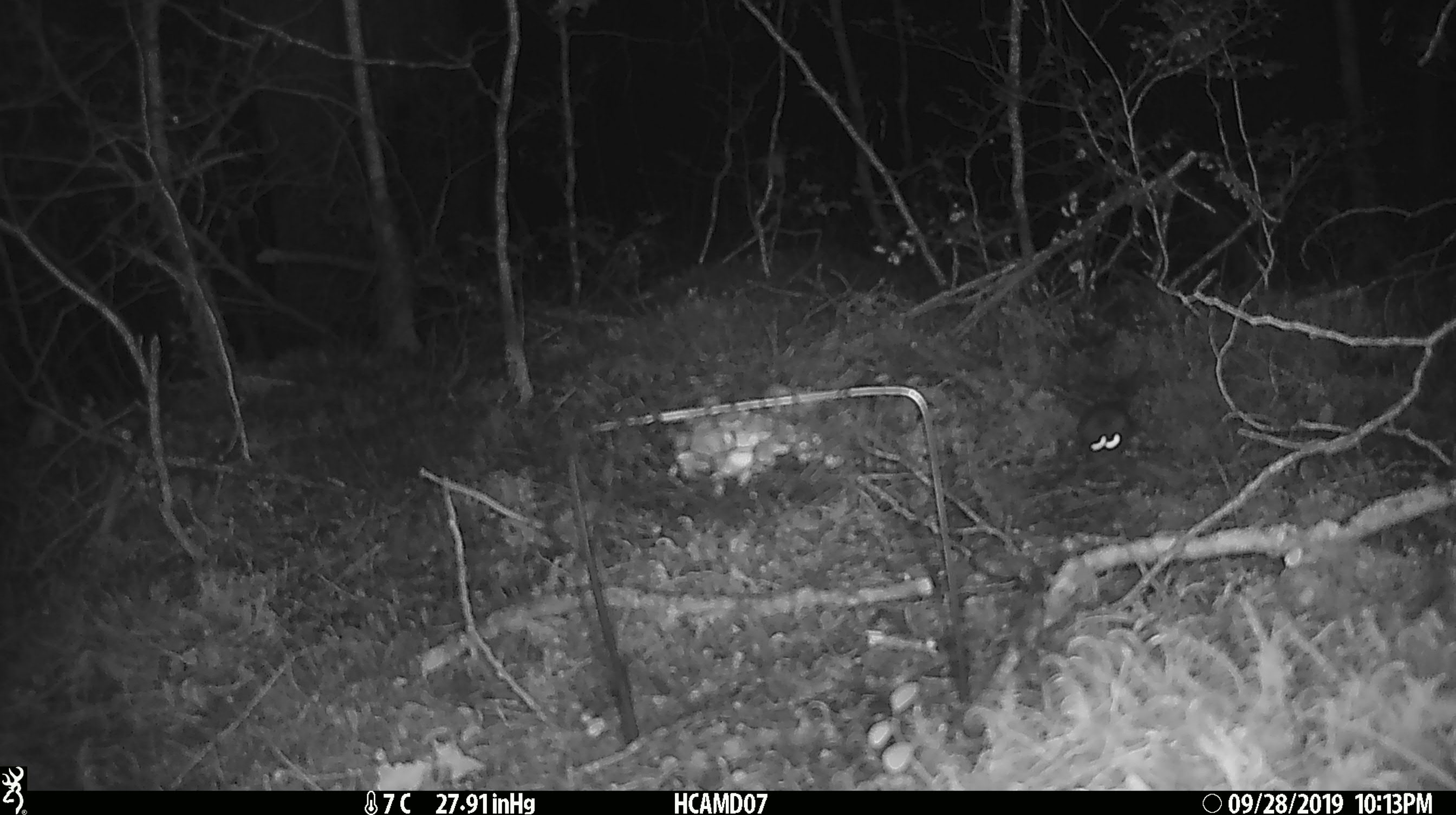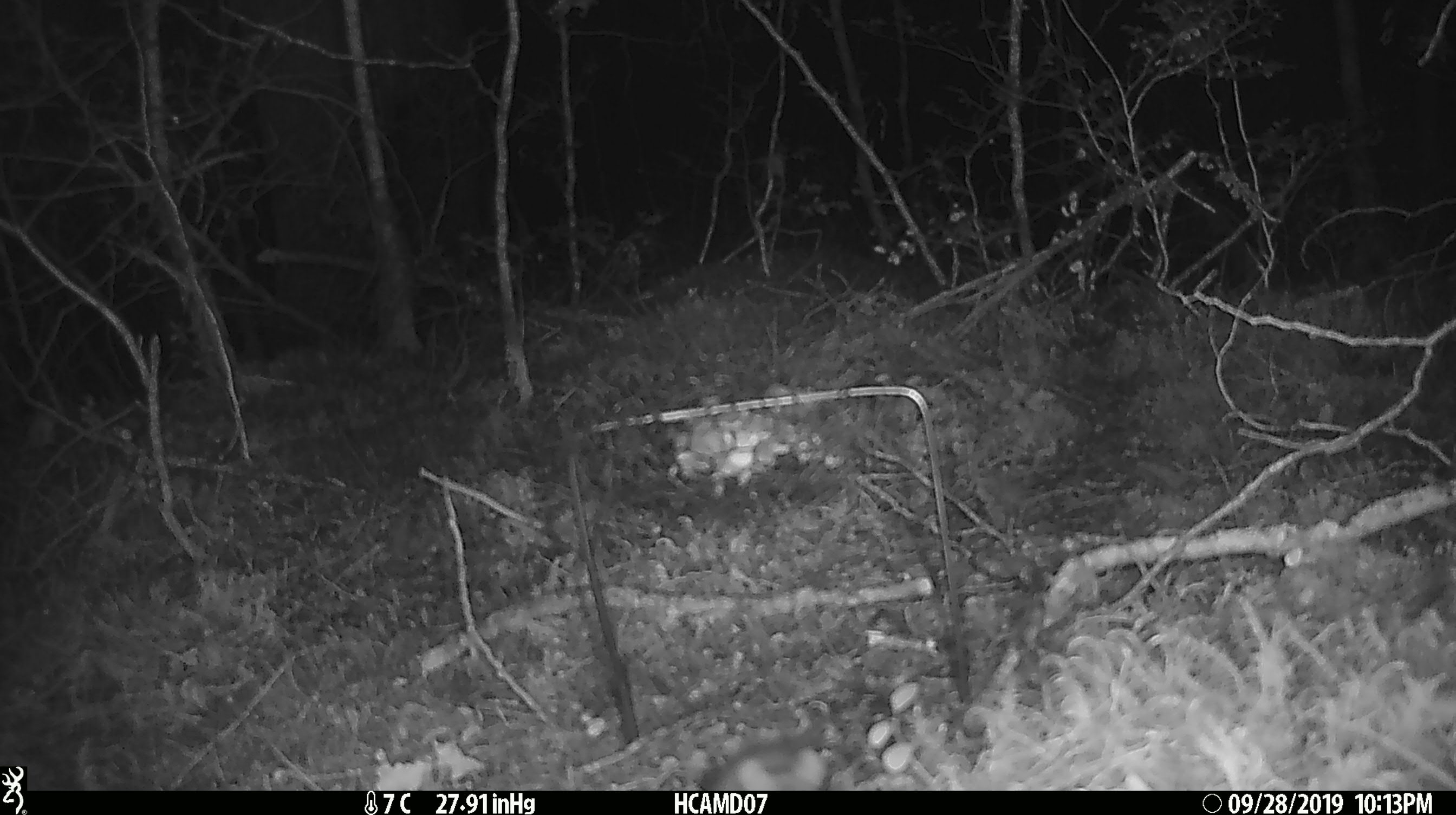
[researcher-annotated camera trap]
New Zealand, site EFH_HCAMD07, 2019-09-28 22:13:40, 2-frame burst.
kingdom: Animalia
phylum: Chordata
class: Mammalia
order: Rodentia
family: Muridae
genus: Mus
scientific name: Mus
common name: mouse